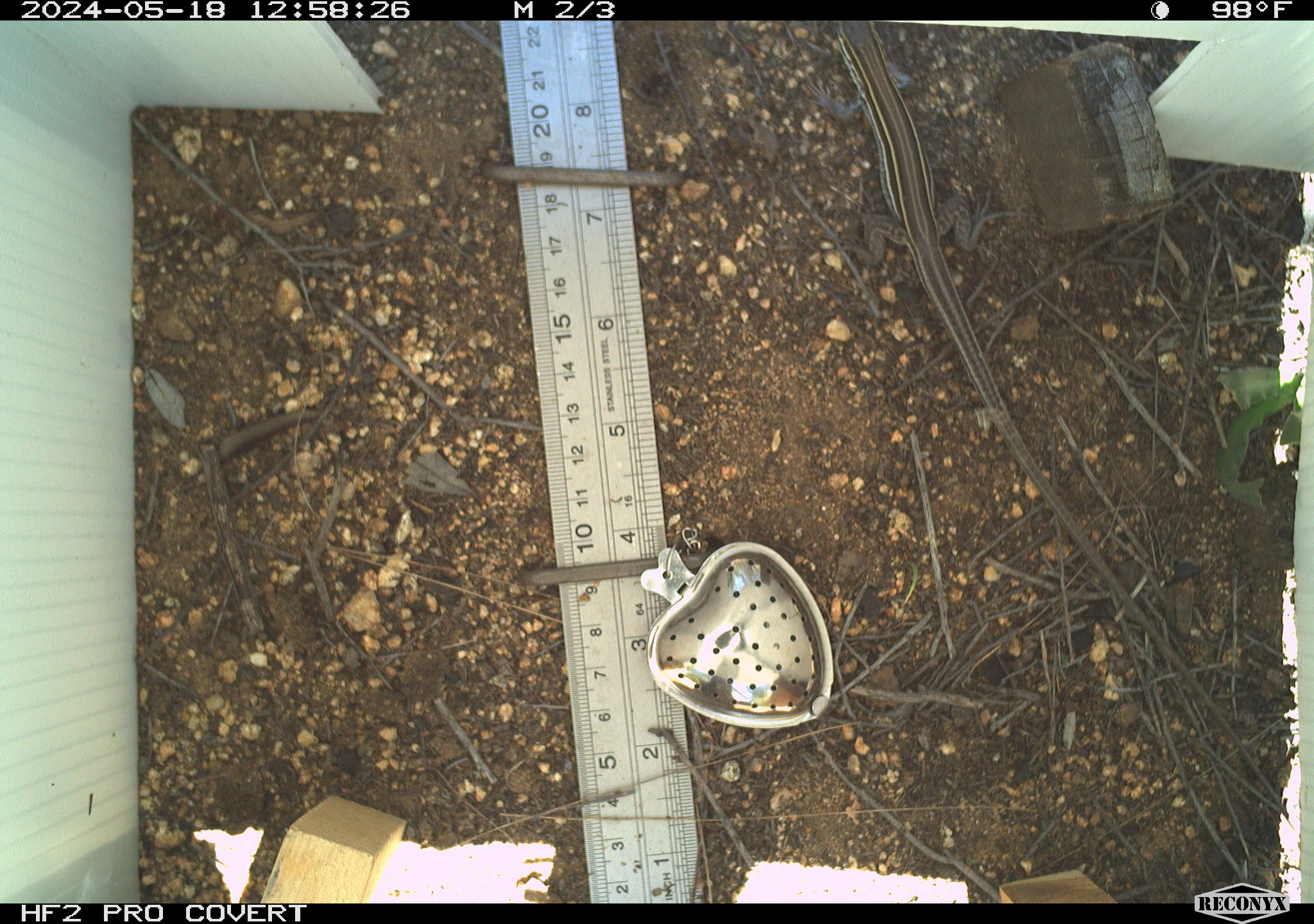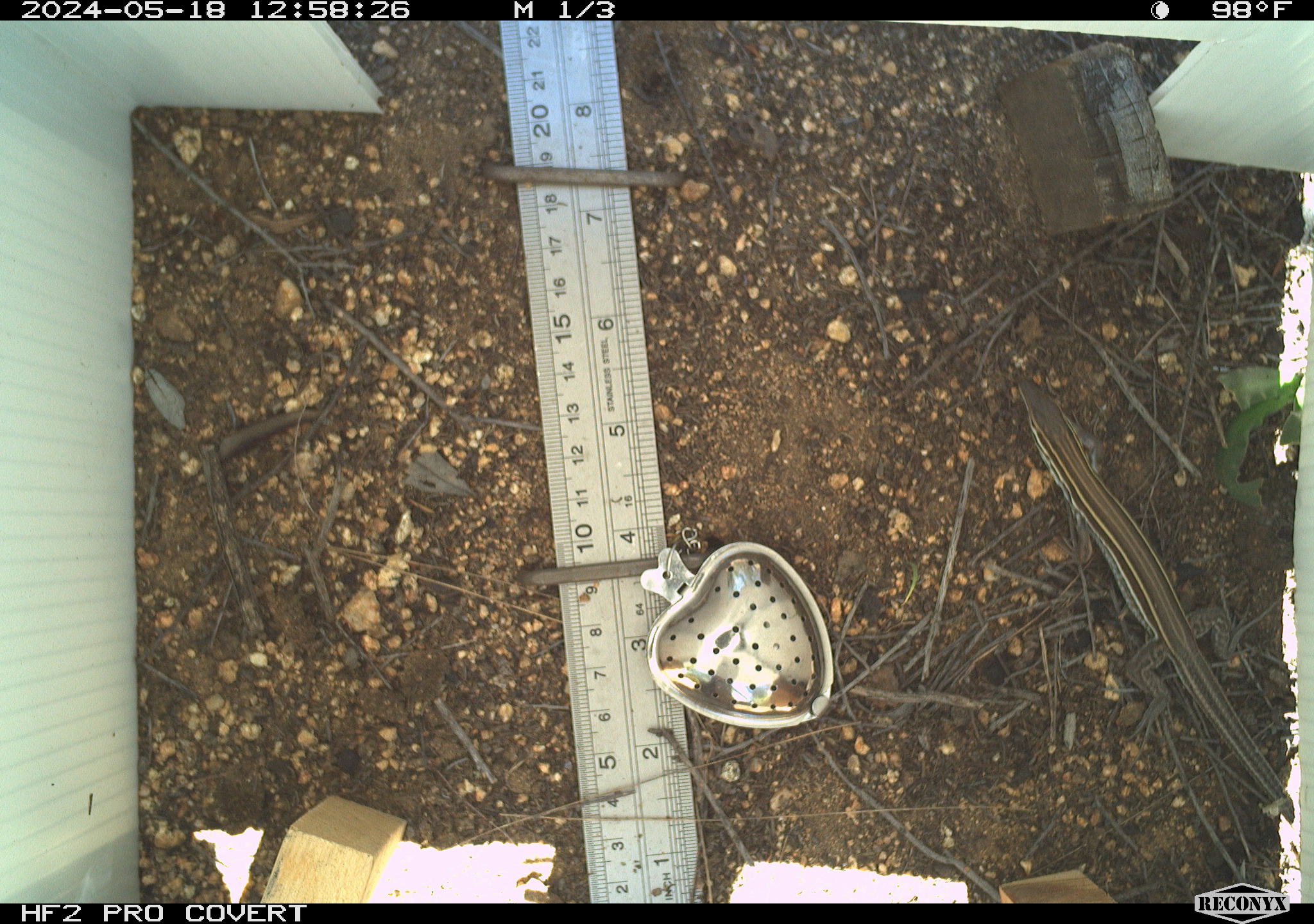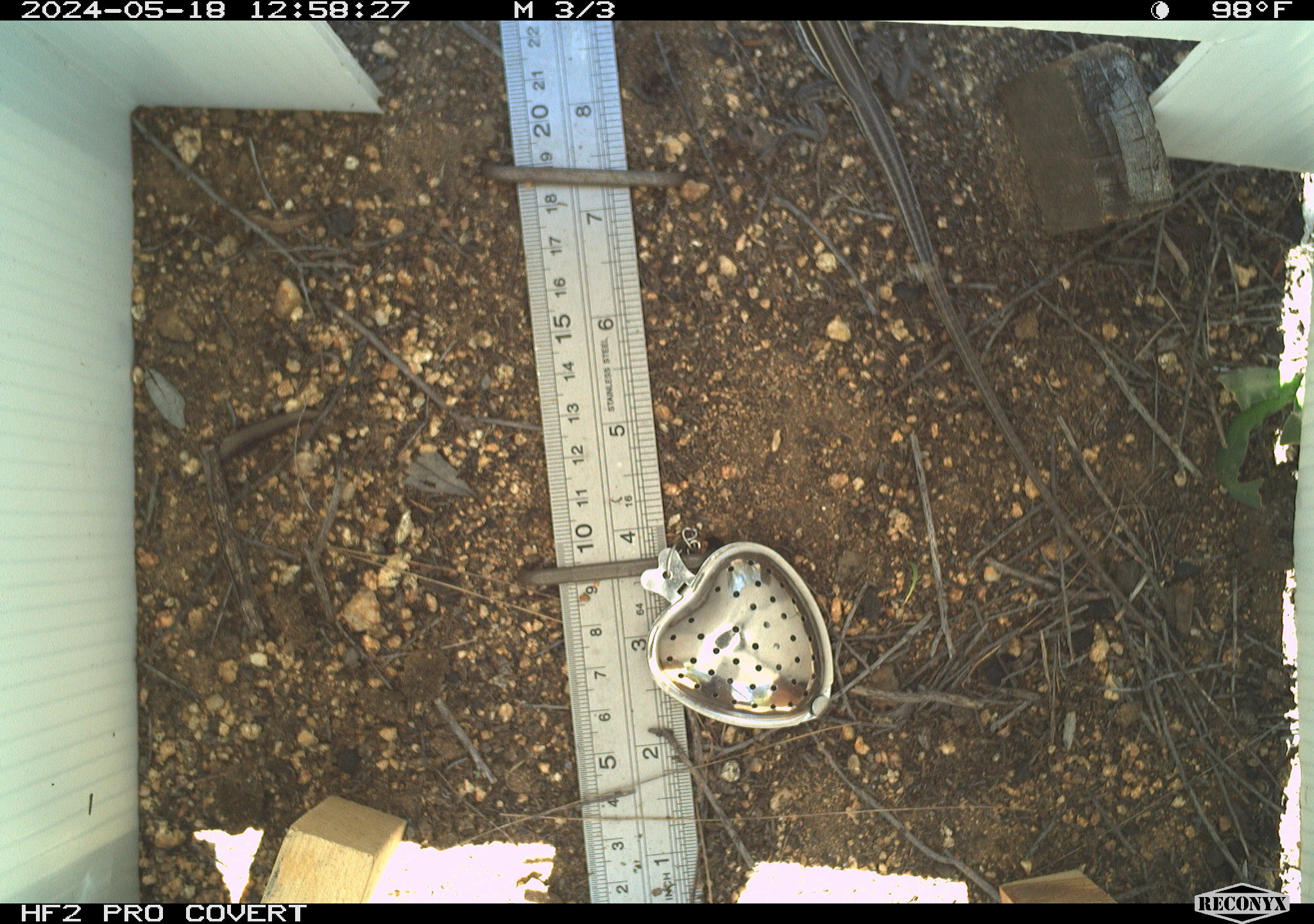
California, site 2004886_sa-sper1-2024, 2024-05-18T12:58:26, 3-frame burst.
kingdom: Animalia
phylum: Chordata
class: Reptilia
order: Squamata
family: Teiidae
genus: Aspidoscelis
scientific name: Aspidoscelis hyperythrus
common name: orange-throated whiptail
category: belding's orange-throated whiptail